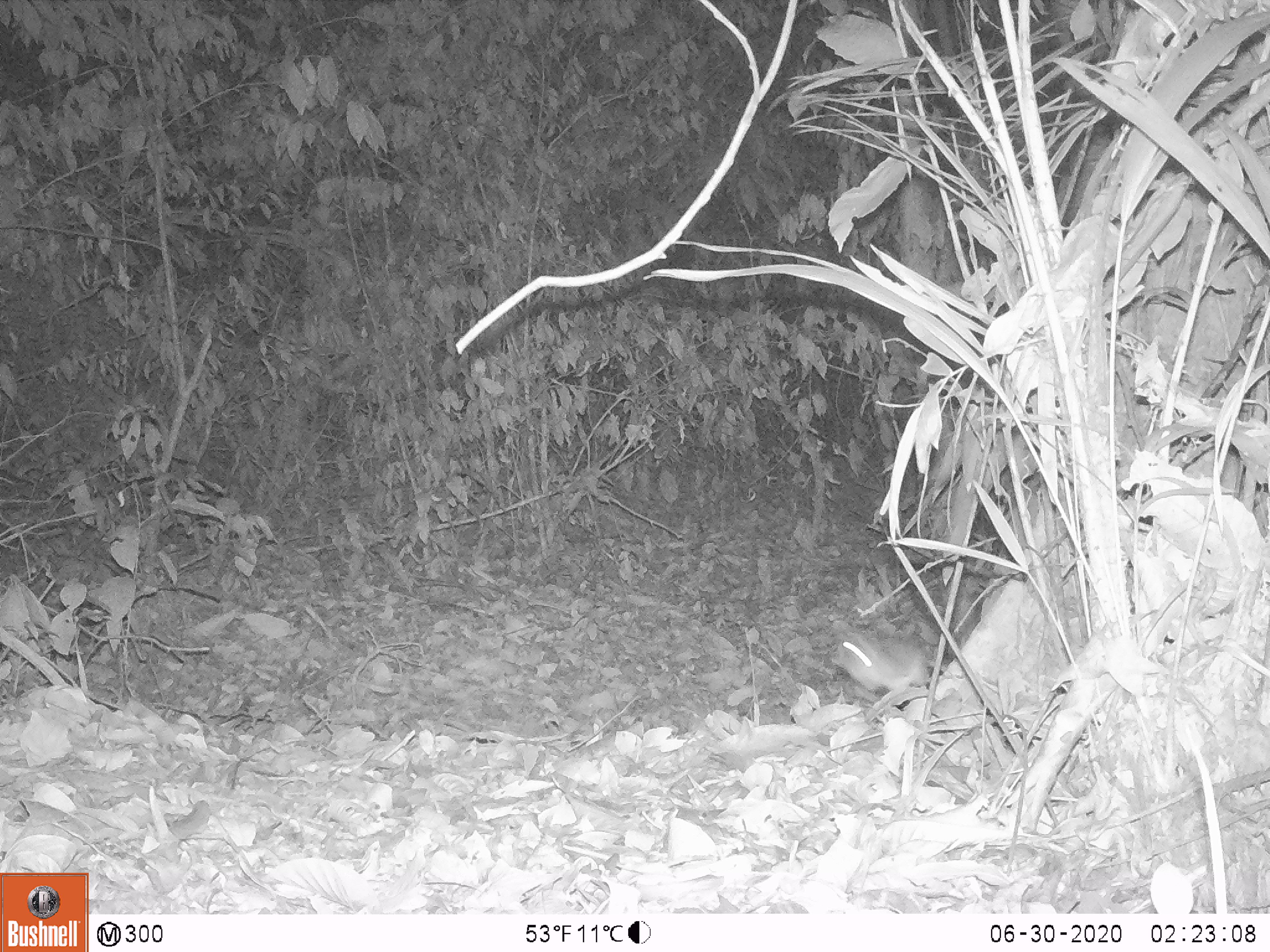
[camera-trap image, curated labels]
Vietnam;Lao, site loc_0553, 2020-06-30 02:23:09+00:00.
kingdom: Animalia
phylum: Chordata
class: Mammalia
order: Rodentia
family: Muridae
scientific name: Muridae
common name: old-world mice and rats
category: unidentified murid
Unidentified murid (old-world mice and rats) (Muridae). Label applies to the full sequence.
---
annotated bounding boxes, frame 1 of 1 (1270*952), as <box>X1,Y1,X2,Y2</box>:
unidentified murid: <box>830,621,946,691</box>